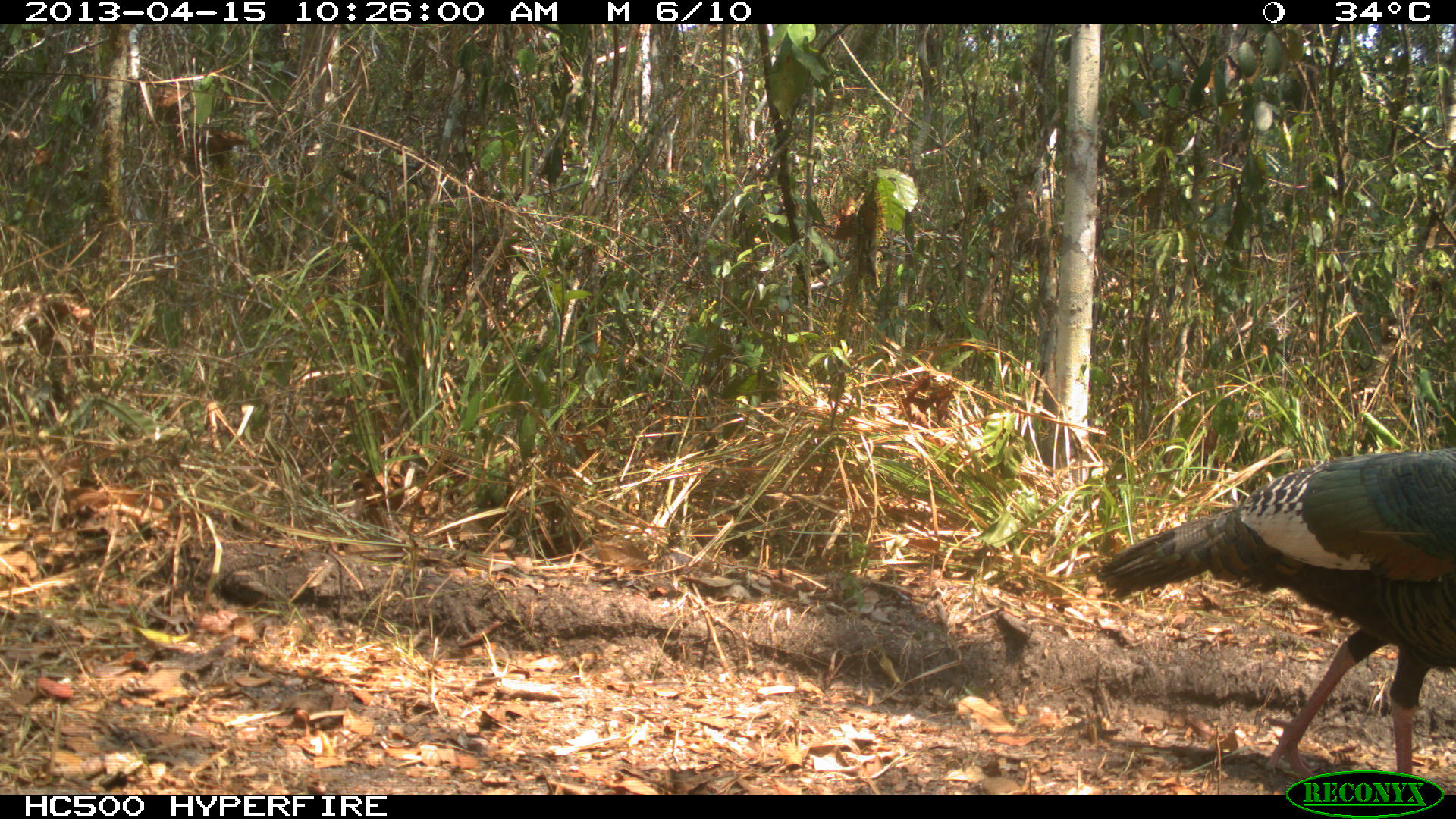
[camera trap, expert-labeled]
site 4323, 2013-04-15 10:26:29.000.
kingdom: Animalia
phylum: Chordata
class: Aves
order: Galliformes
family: Phasianidae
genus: Meleagris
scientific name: Meleagris ocellata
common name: ocellated turkey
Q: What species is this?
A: Meleagris ocellata (ocellated turkey).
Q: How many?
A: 2.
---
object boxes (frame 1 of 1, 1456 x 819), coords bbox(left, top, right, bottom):
meleagris ocellata: bbox(1093, 447, 1456, 794)